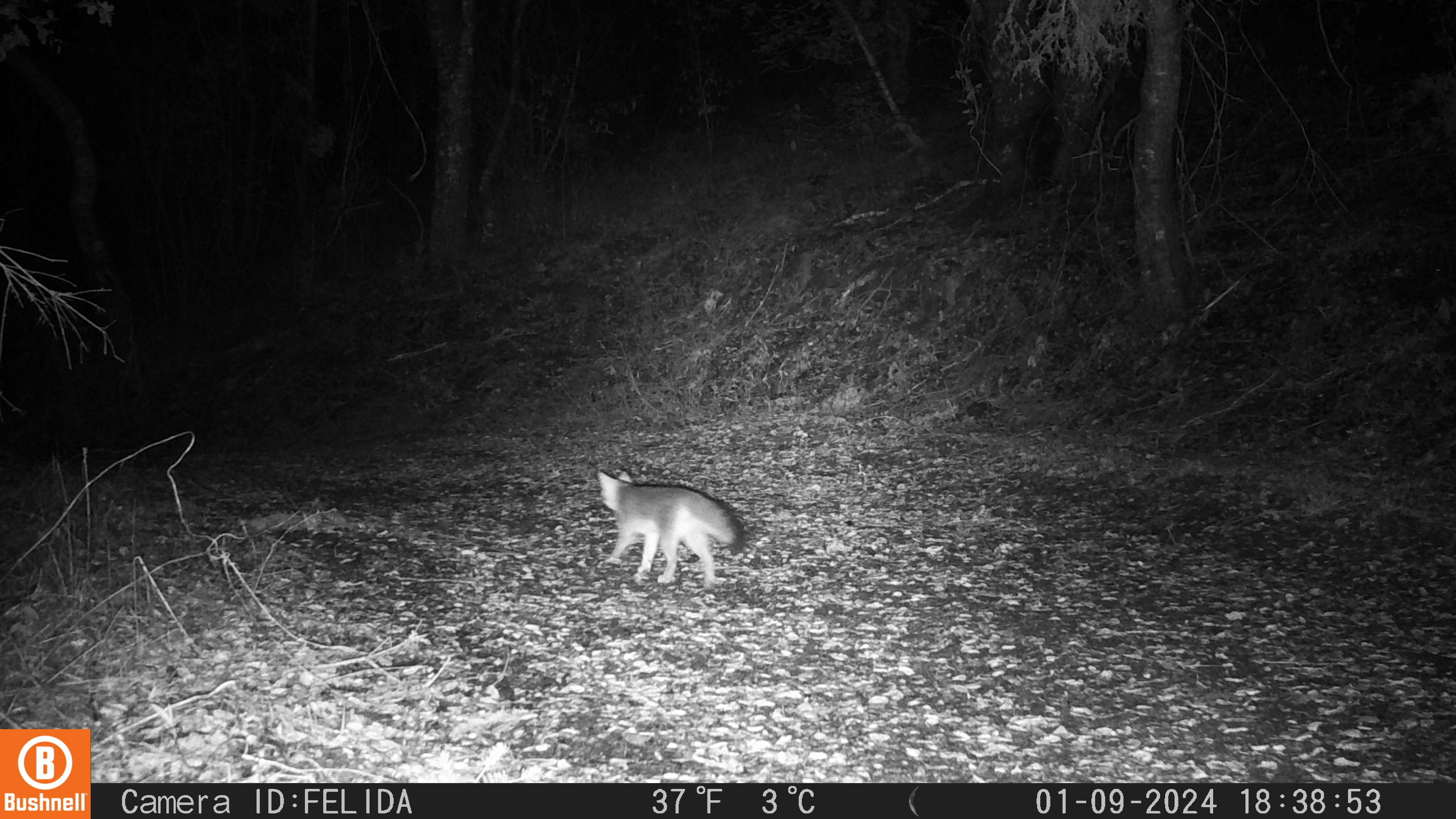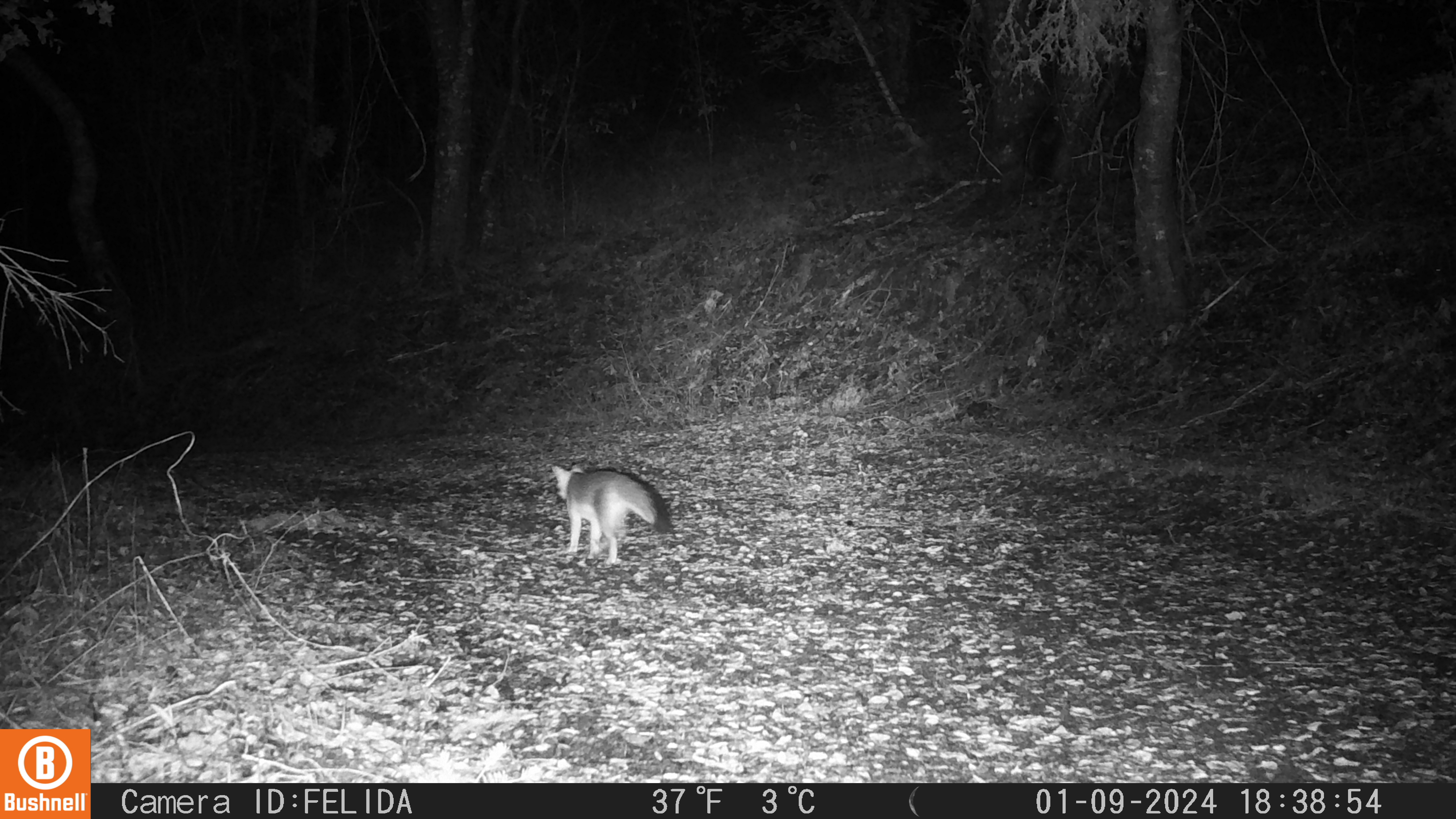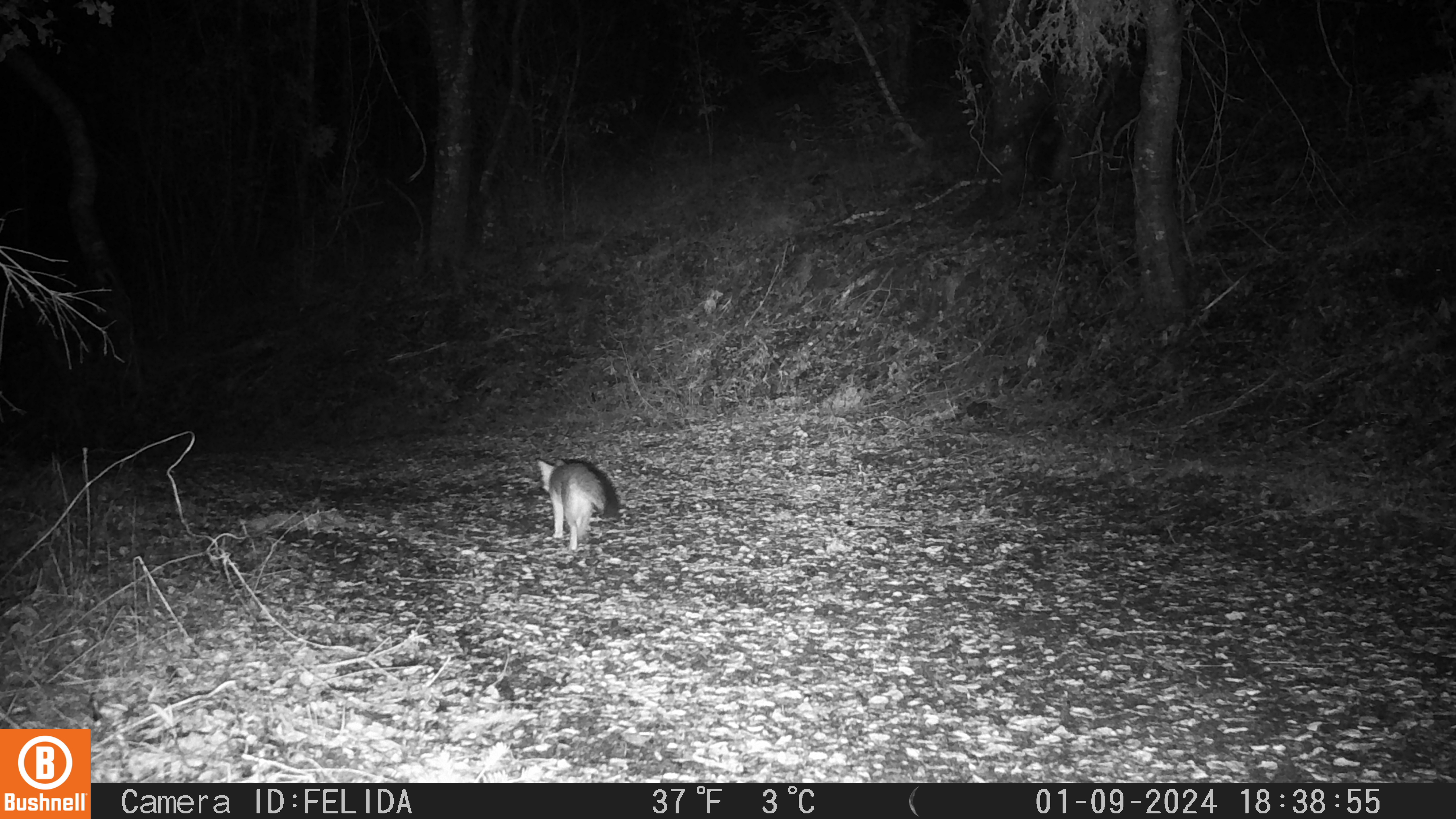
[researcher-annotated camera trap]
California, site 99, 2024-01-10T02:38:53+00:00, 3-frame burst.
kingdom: Animalia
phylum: Chordata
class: Mammalia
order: Carnivora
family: Canidae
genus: Urocyon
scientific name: Urocyon cinereoargenteus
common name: gray fox